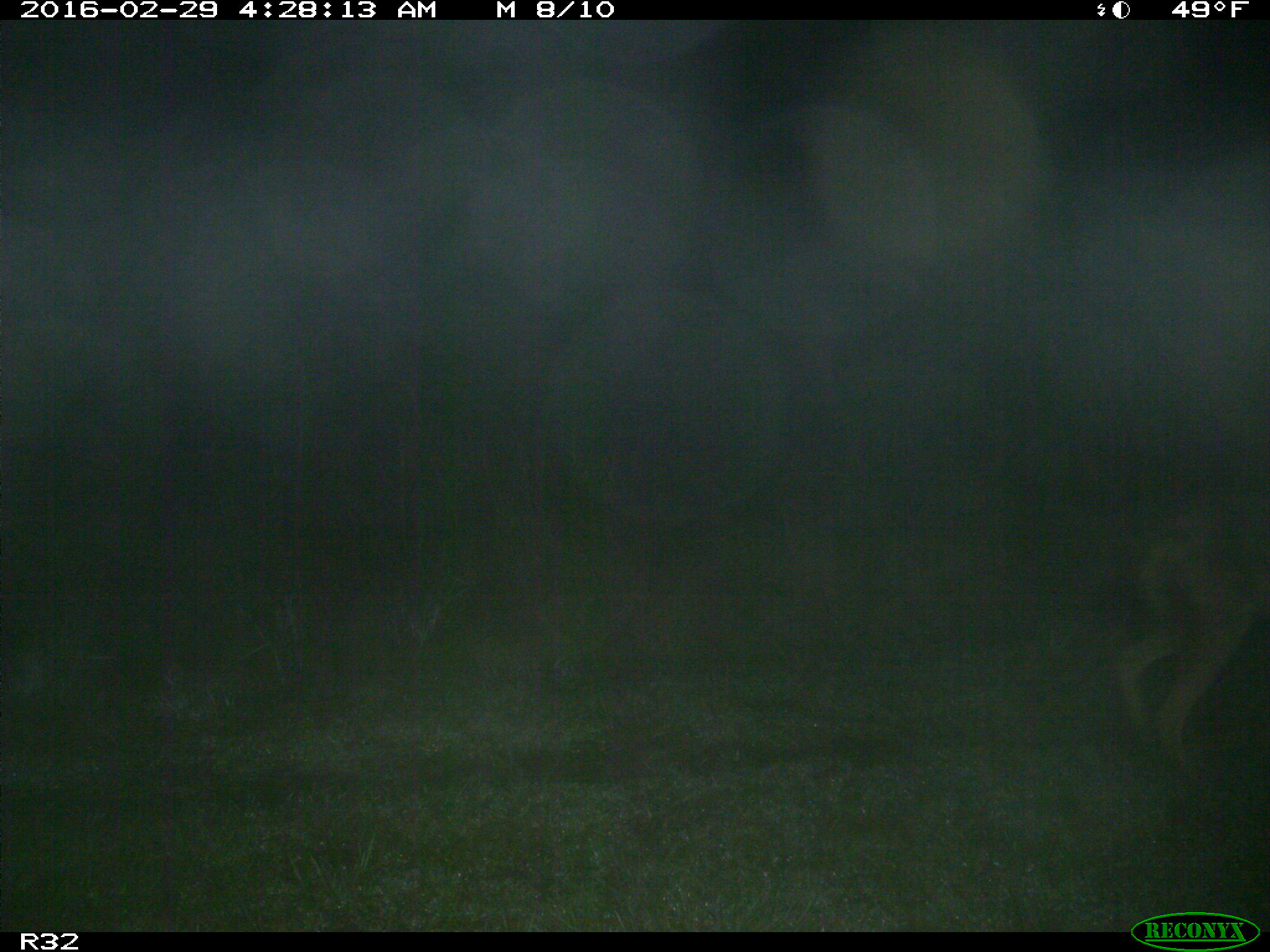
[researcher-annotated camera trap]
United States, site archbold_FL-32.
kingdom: Animalia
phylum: Chordata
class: Mammalia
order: Carnivora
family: Canidae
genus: Canis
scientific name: Canis latrans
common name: coyote